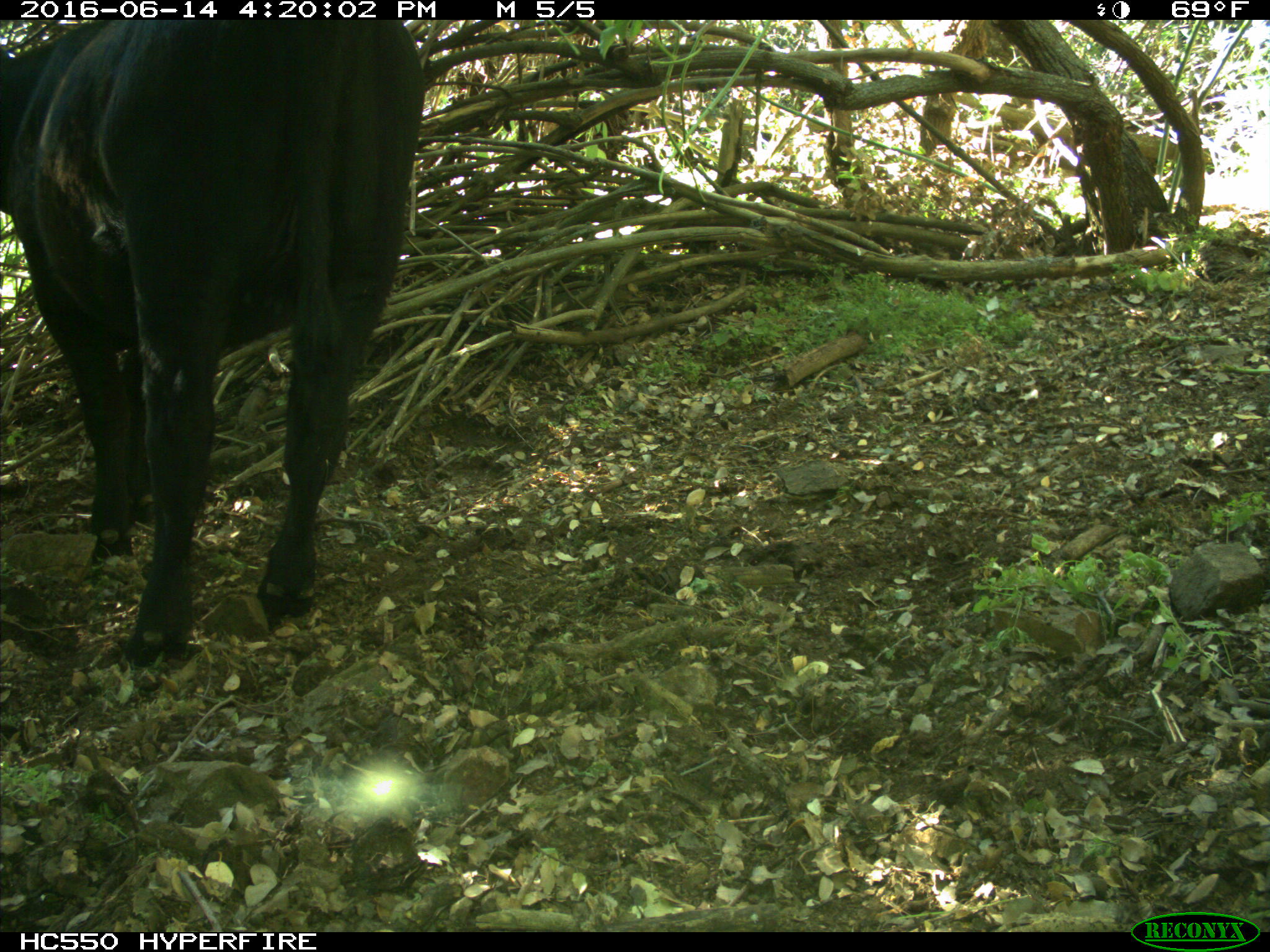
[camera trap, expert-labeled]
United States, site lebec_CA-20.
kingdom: Animalia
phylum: Chordata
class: Mammalia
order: Artiodactyla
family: Bovidae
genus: Bos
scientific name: Bos taurus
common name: domestic cow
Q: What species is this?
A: Bos taurus (domestic cow).